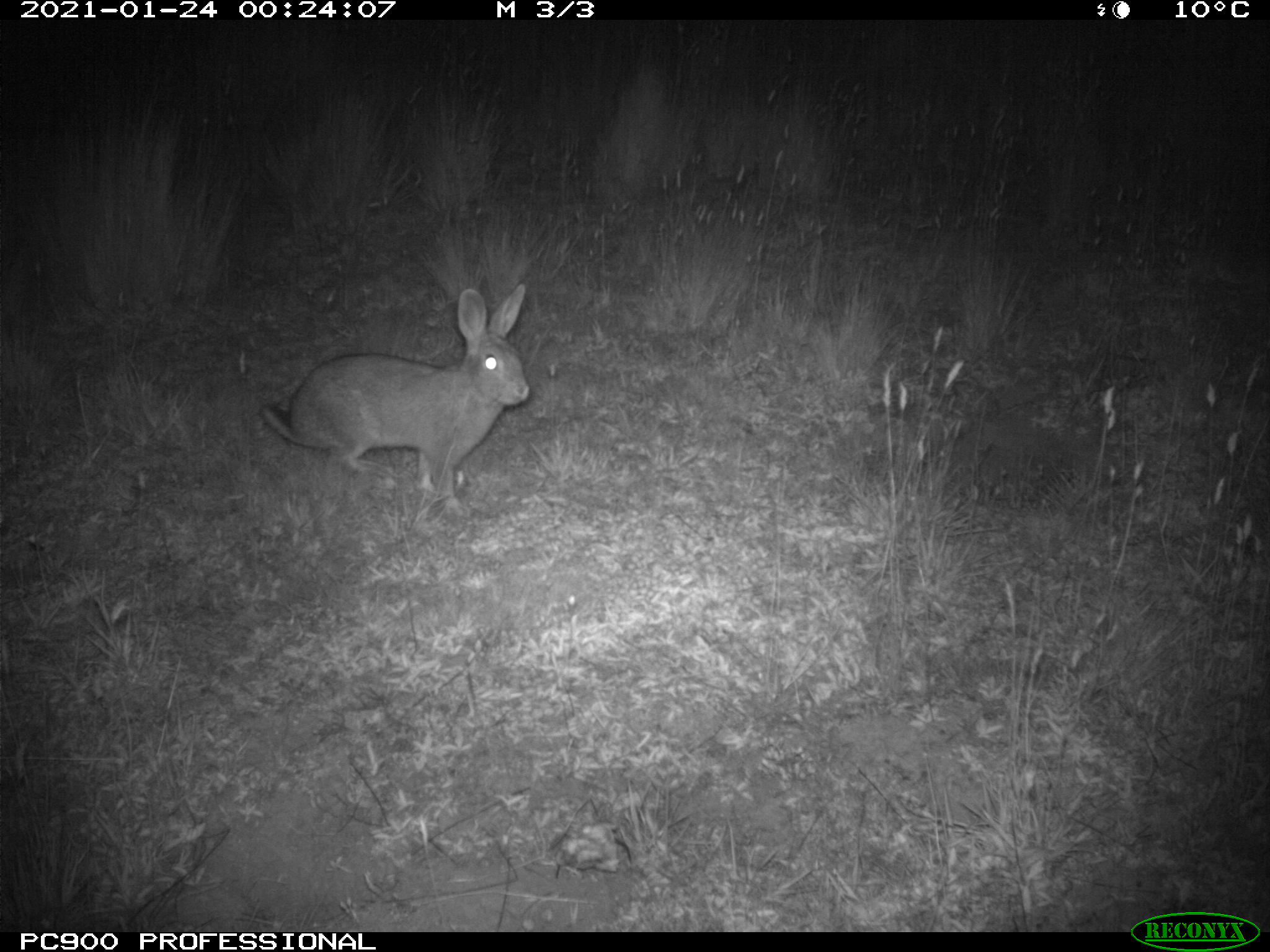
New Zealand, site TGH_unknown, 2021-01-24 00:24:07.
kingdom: Animalia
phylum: Chordata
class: Mammalia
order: Lagomorpha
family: Leporidae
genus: Oryctolagus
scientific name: Oryctolagus cuniculus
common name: european rabbit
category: rabbit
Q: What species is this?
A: Rabbit (european rabbit) (Oryctolagus cuniculus).